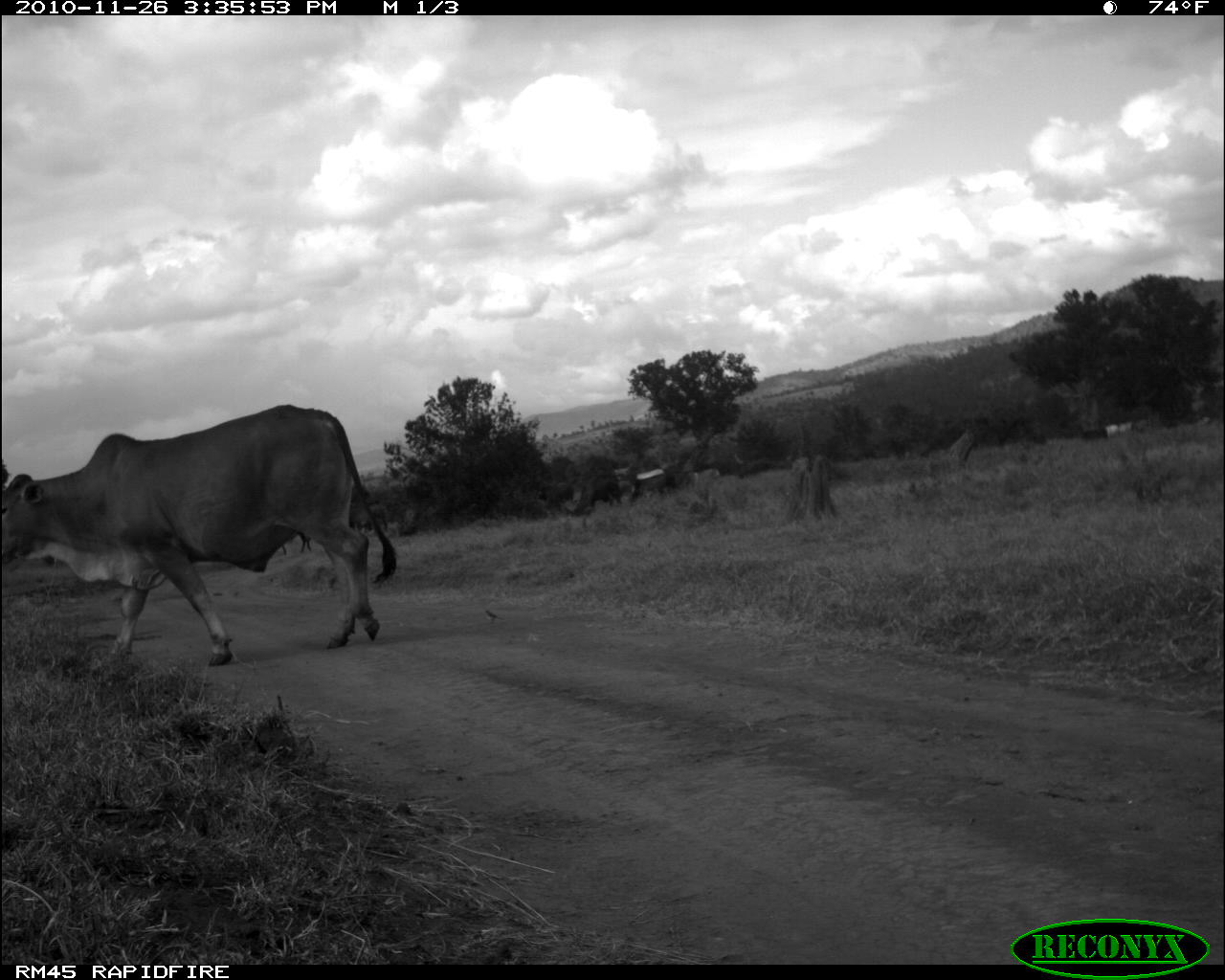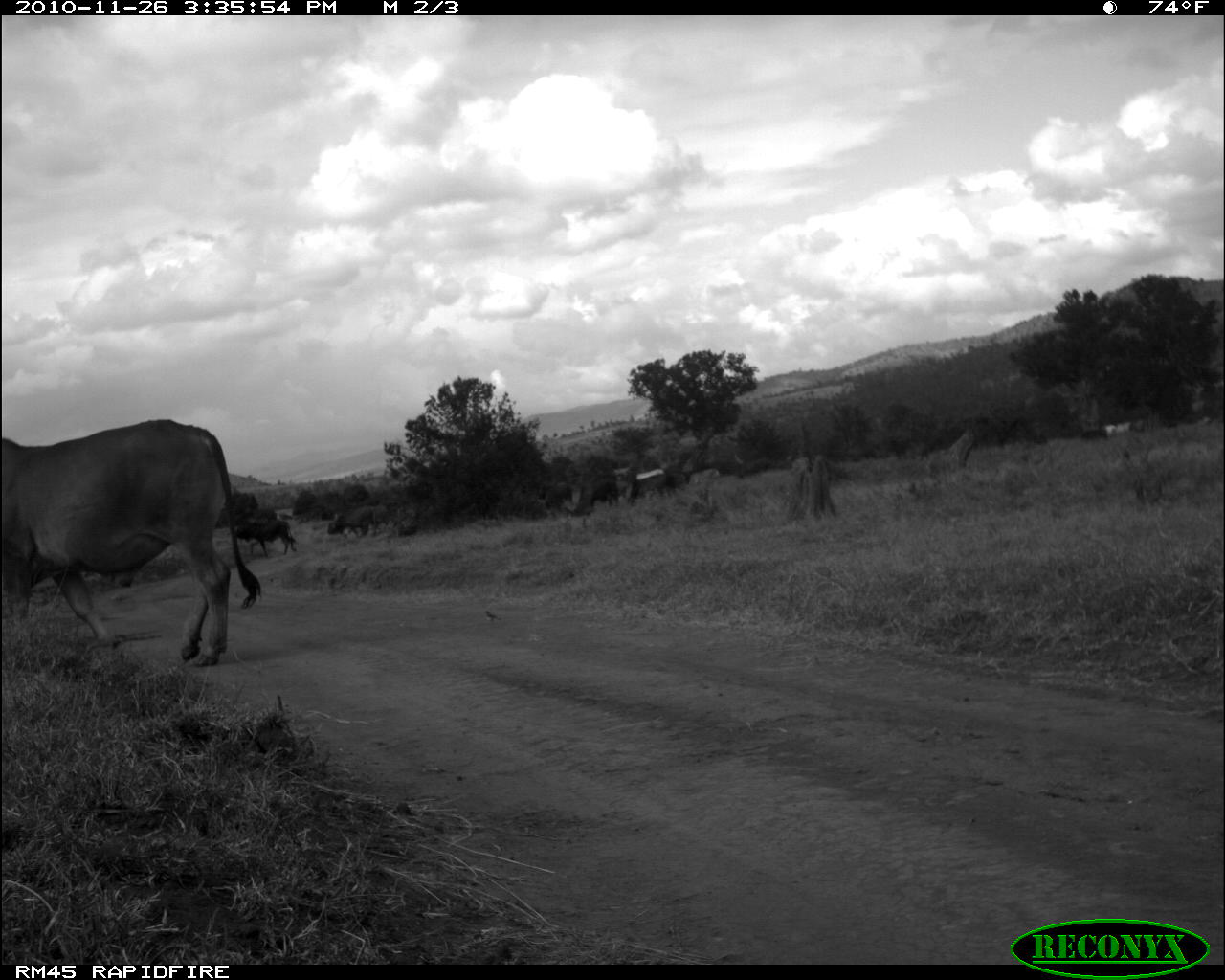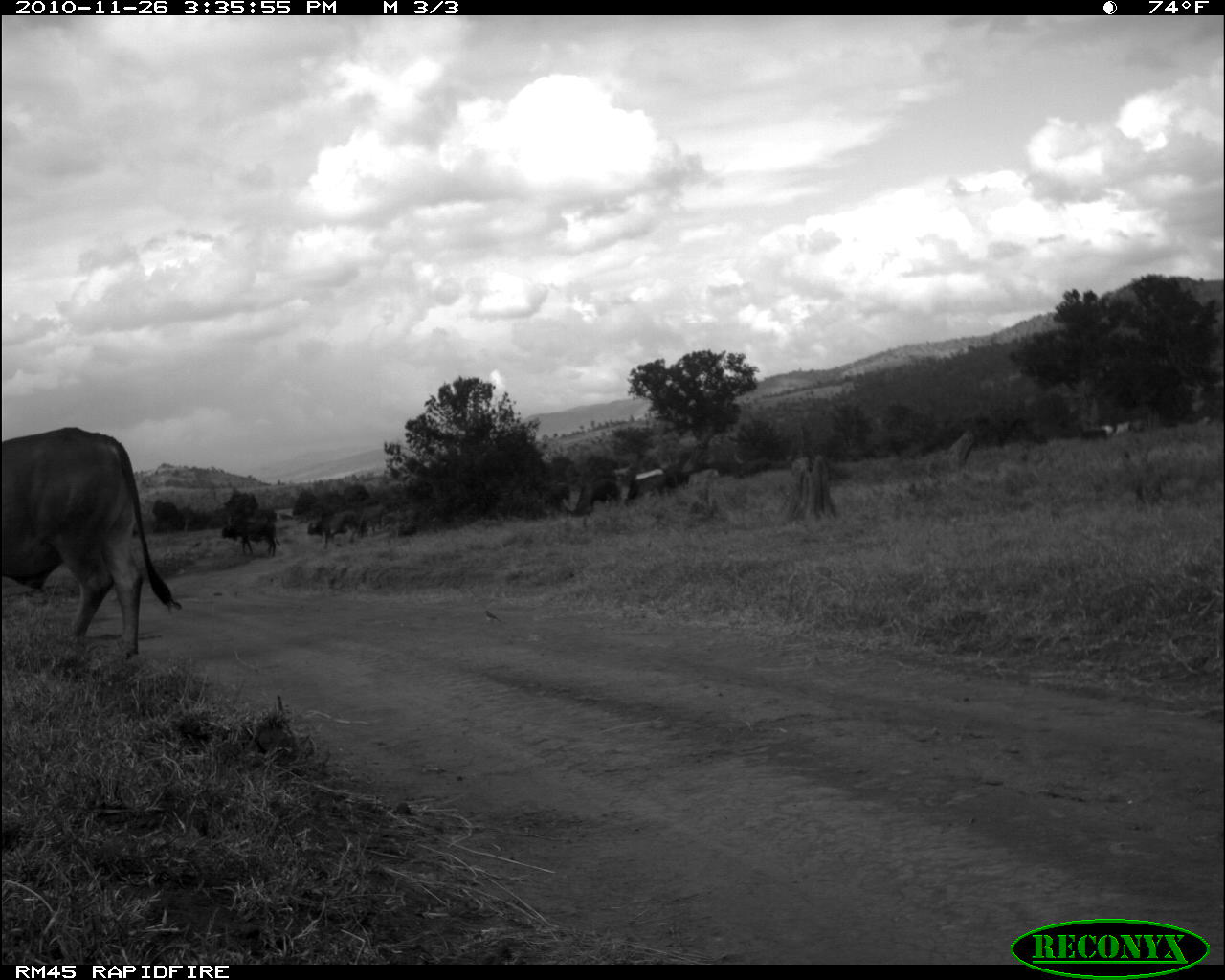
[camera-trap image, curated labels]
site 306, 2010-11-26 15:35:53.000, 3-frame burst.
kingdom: Animalia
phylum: Chordata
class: Mammalia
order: Artiodactyla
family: Bovidae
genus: Bos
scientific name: Bos taurus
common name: domestic cattle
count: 4